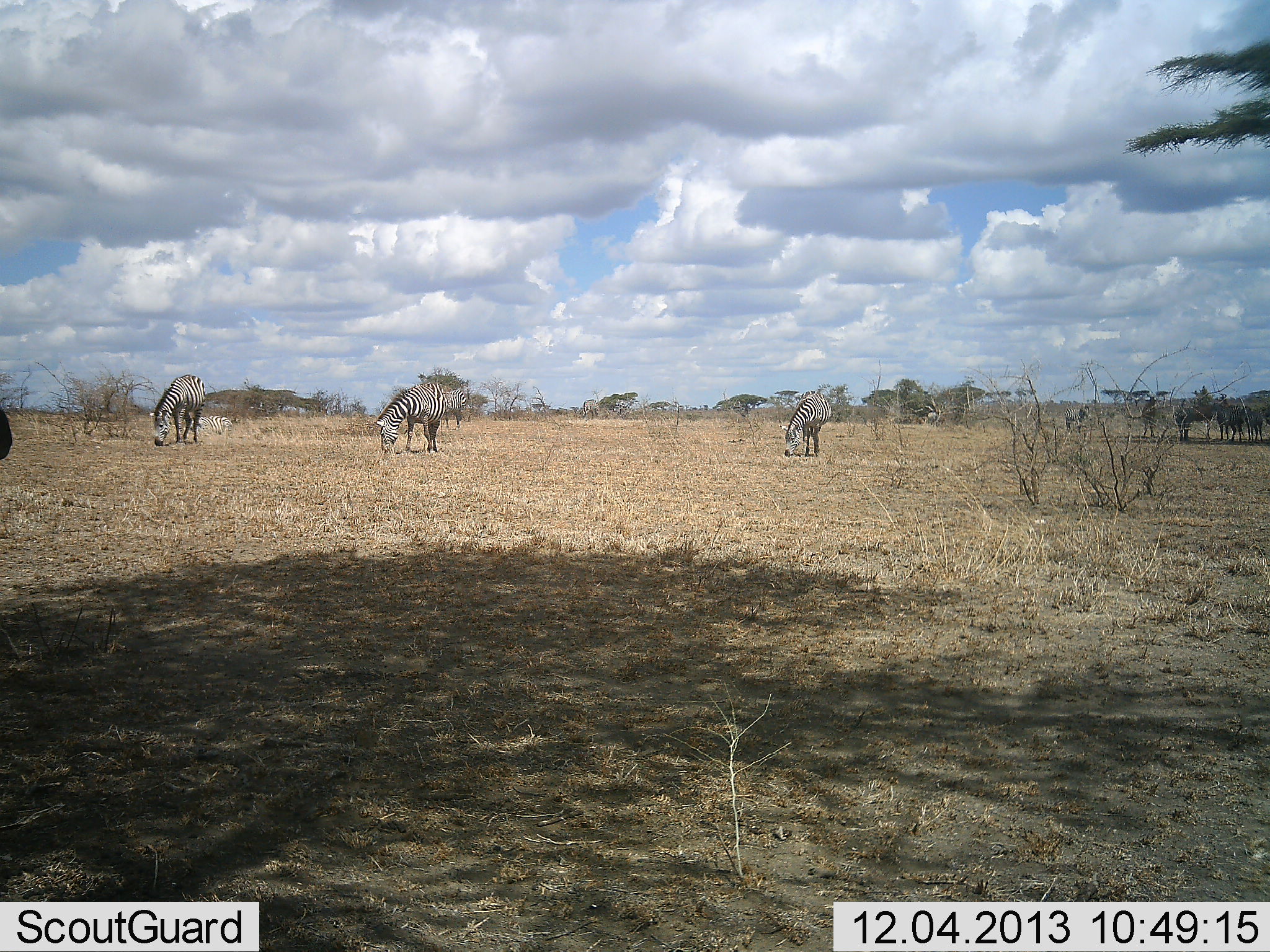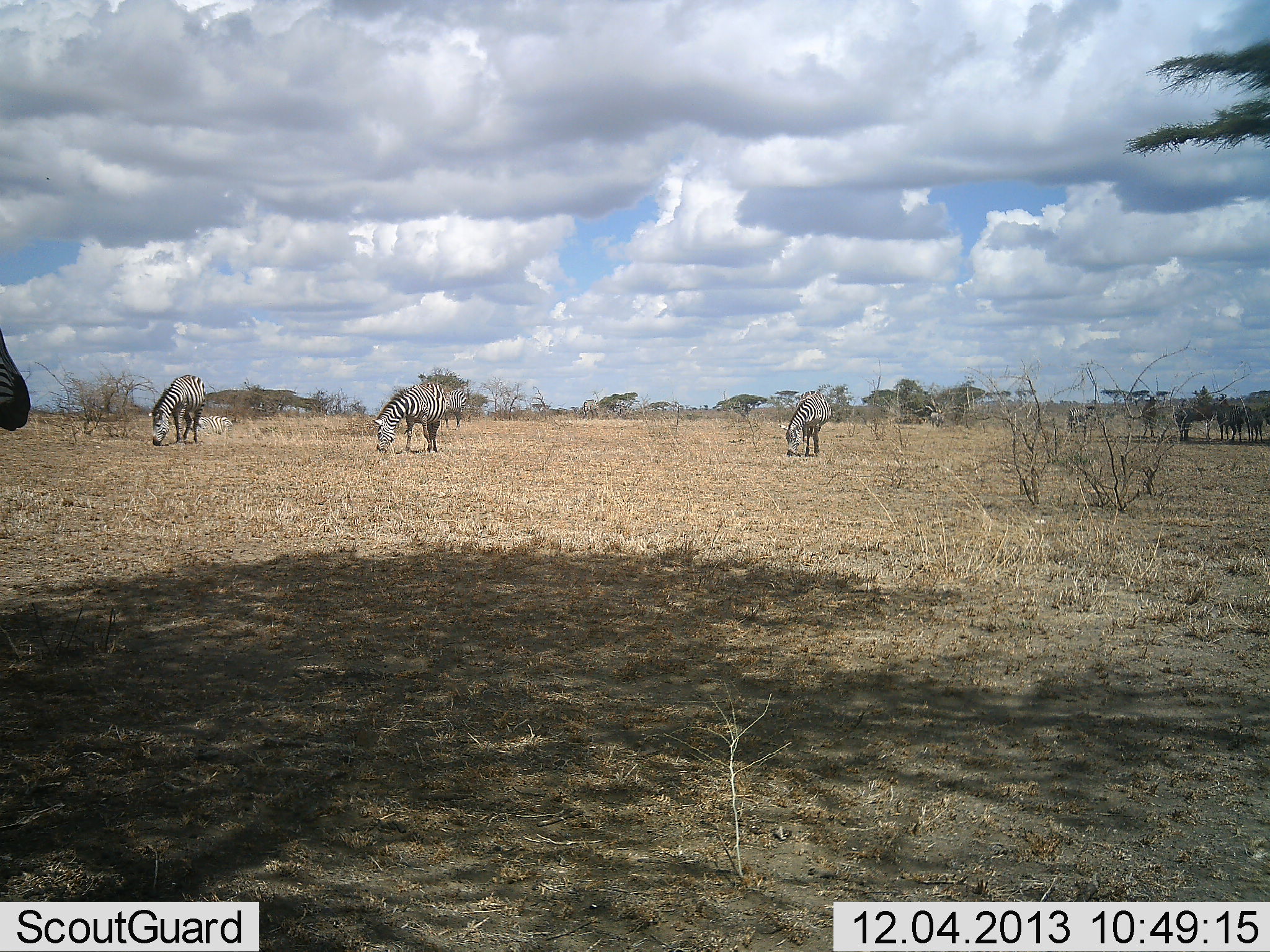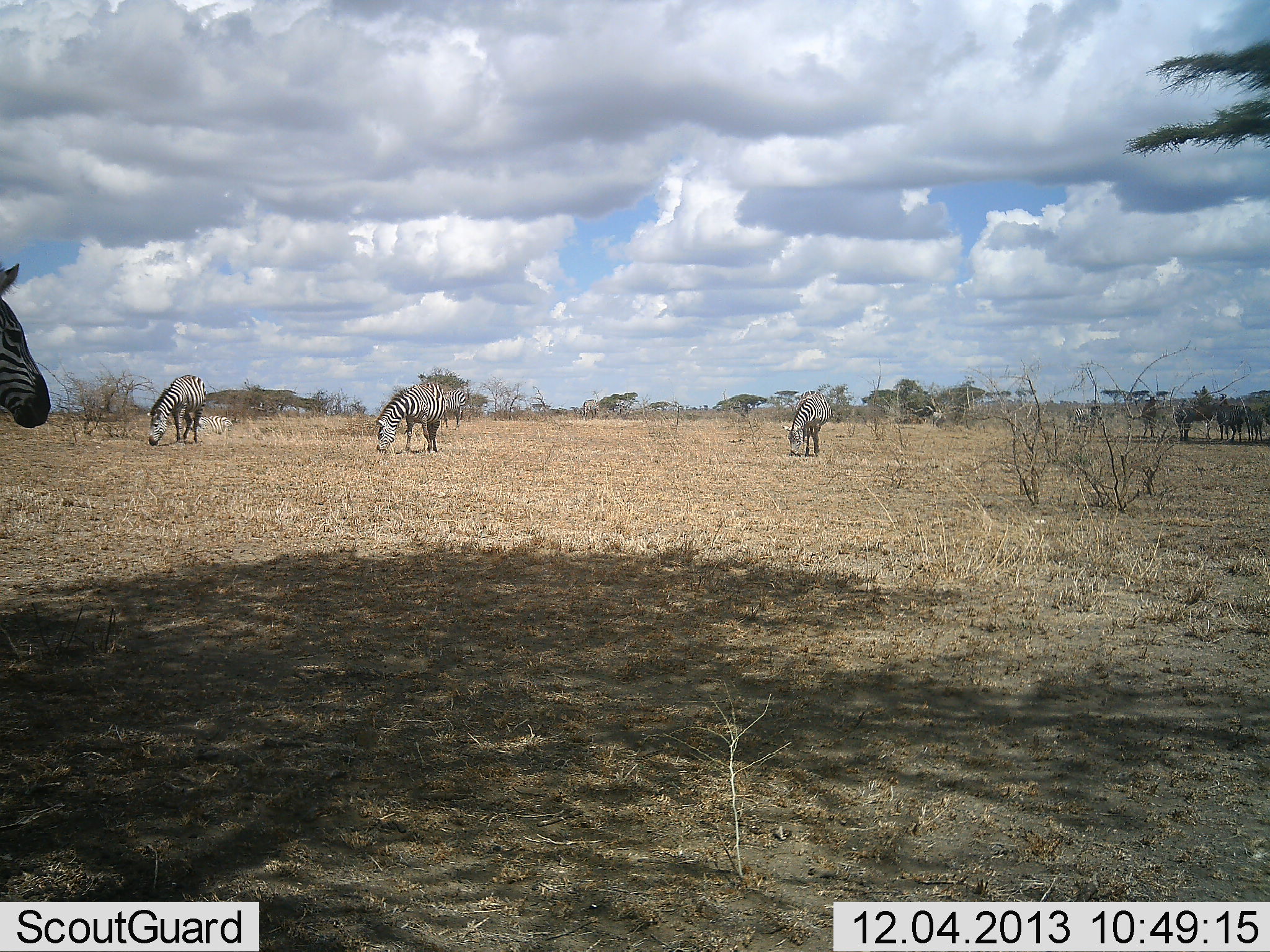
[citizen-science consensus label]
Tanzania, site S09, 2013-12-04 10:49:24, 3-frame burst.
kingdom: Animalia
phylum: Chordata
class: Mammalia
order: Perissodactyla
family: Equidae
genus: Equus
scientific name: Equus quagga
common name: plains zebra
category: zebra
Zebra (plains zebra) (Equus quagga), count 10. Behavior (volunteer vote fractions): standing 67%, resting 0%, moving 25%, interacting 0%. Young present (vote fraction): 0%. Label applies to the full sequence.